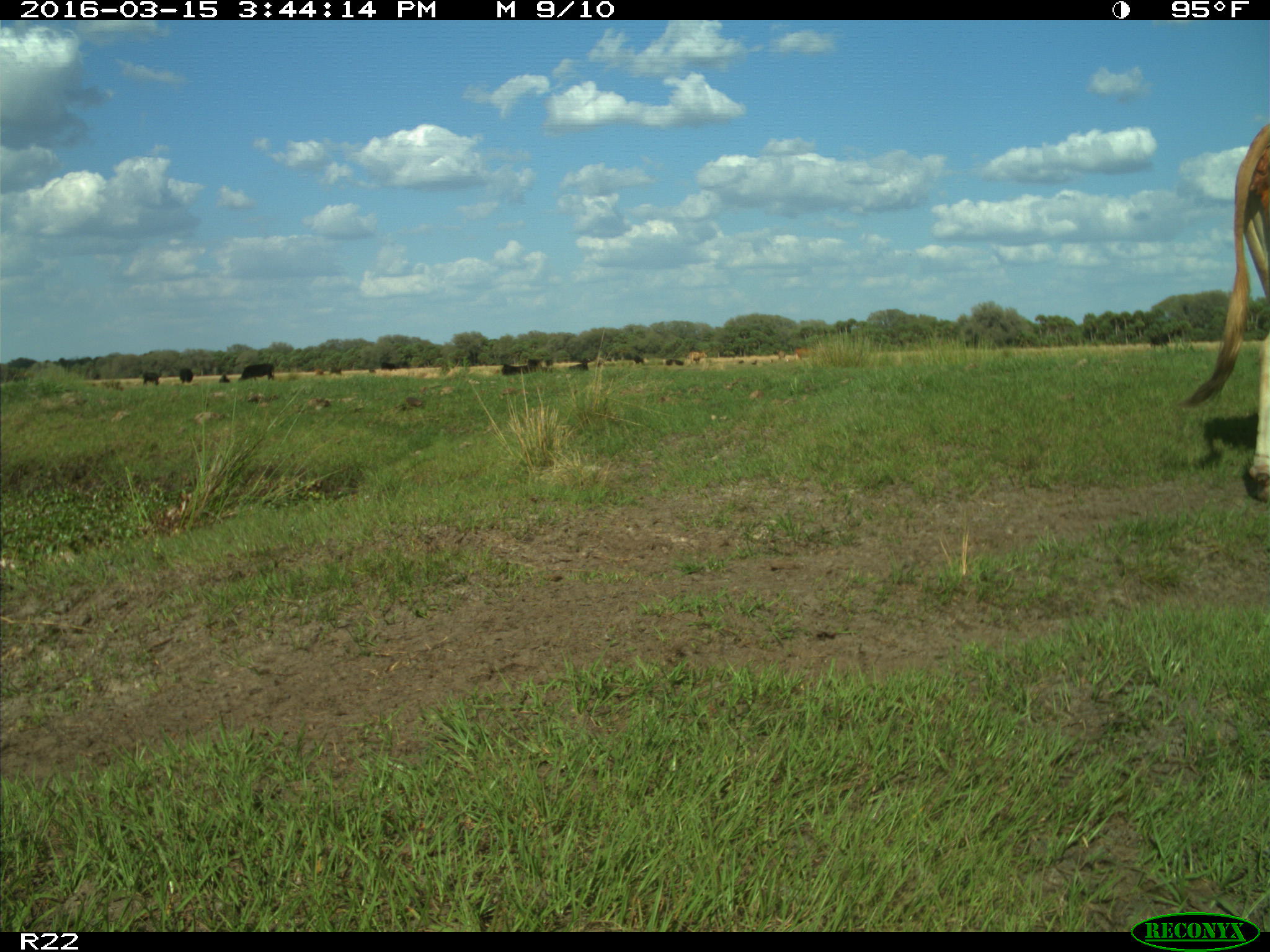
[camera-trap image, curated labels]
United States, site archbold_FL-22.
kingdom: Animalia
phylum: Chordata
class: Mammalia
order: Artiodactyla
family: Bovidae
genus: Bos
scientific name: Bos taurus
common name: domestic cow